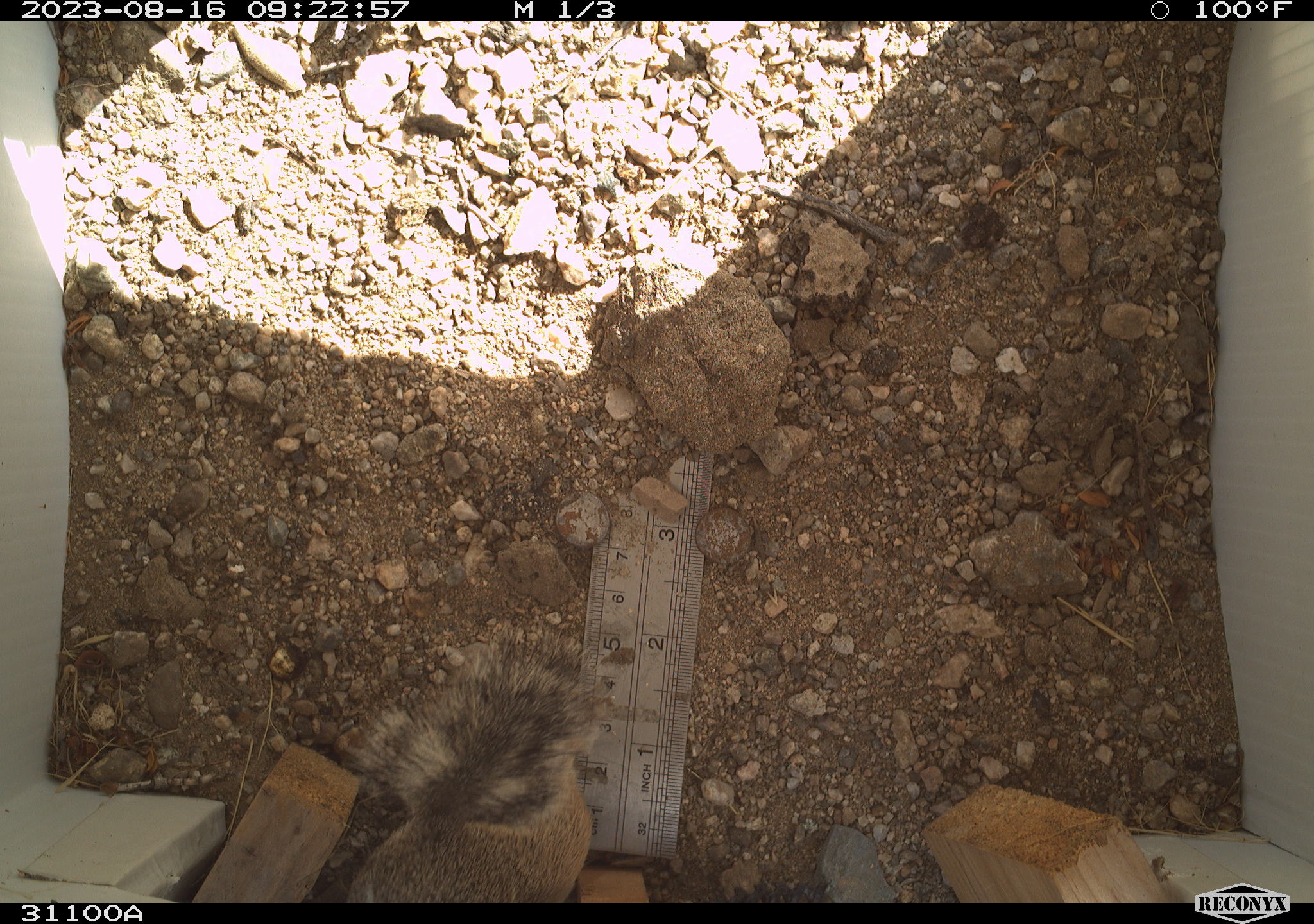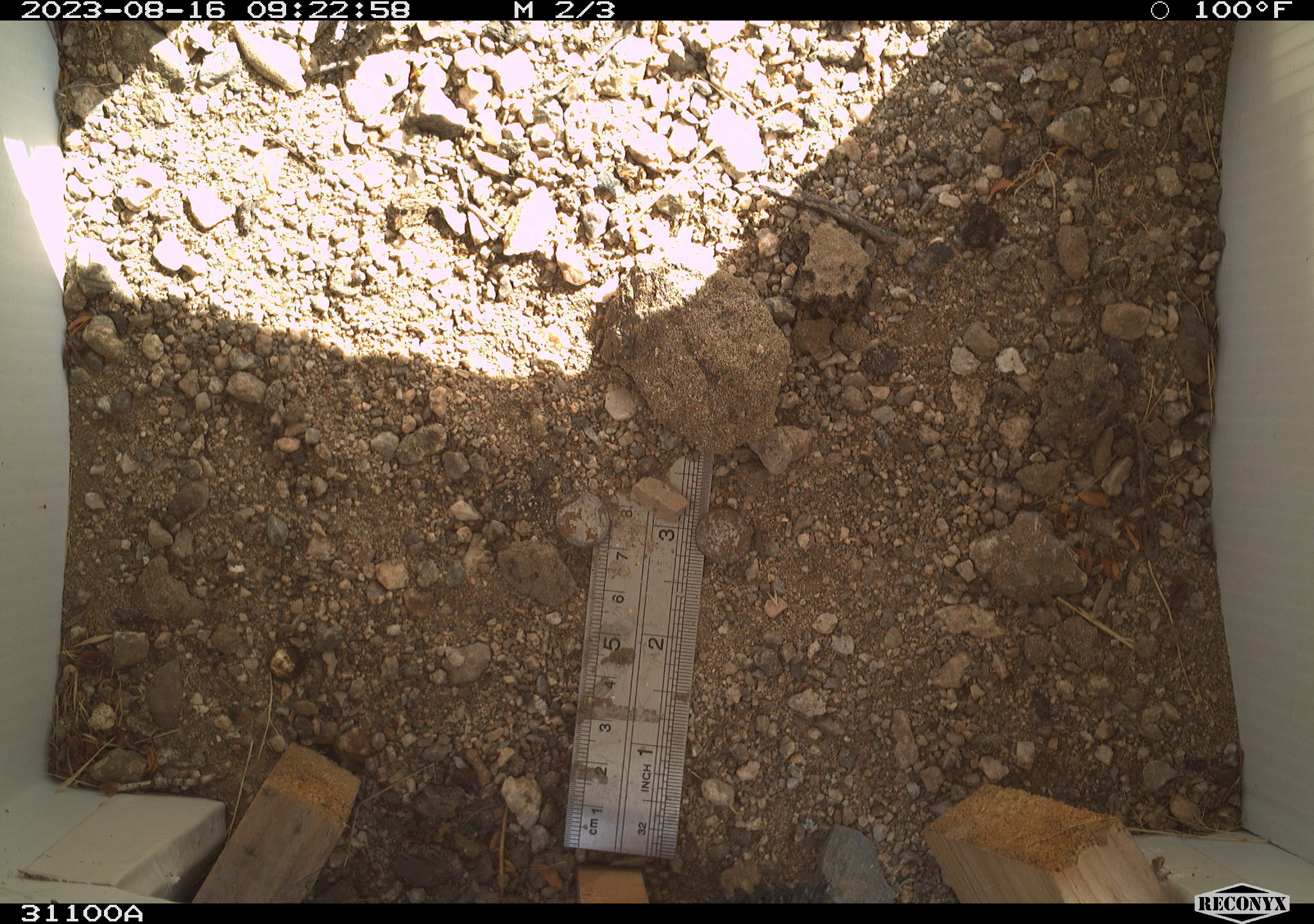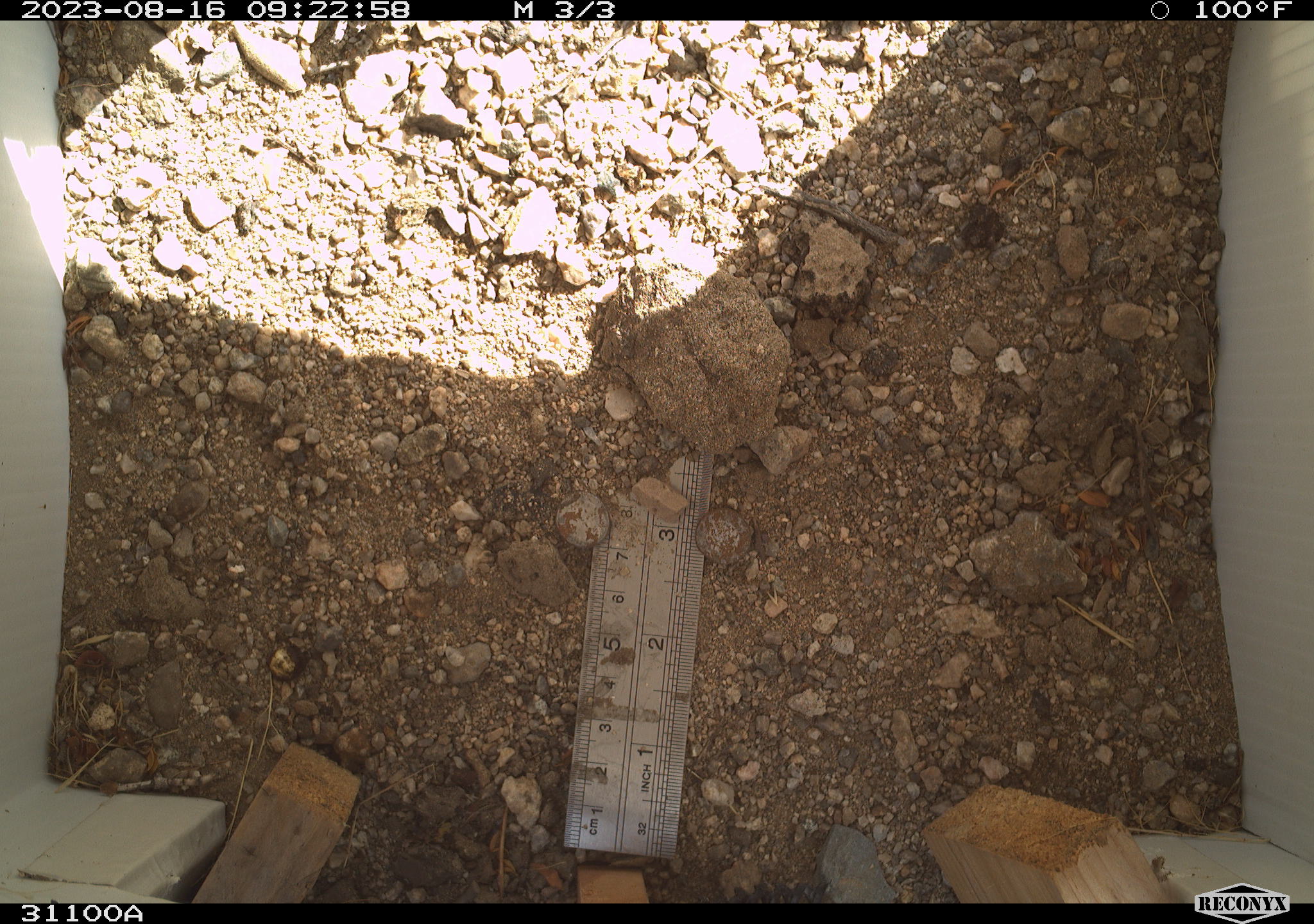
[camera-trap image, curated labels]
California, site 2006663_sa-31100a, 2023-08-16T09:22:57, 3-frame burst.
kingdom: Animalia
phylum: Chordata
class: Mammalia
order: Rodentia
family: Sciuridae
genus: Ammospermophilus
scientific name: Ammospermophilus leucurus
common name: white-tailed antelope squirrel